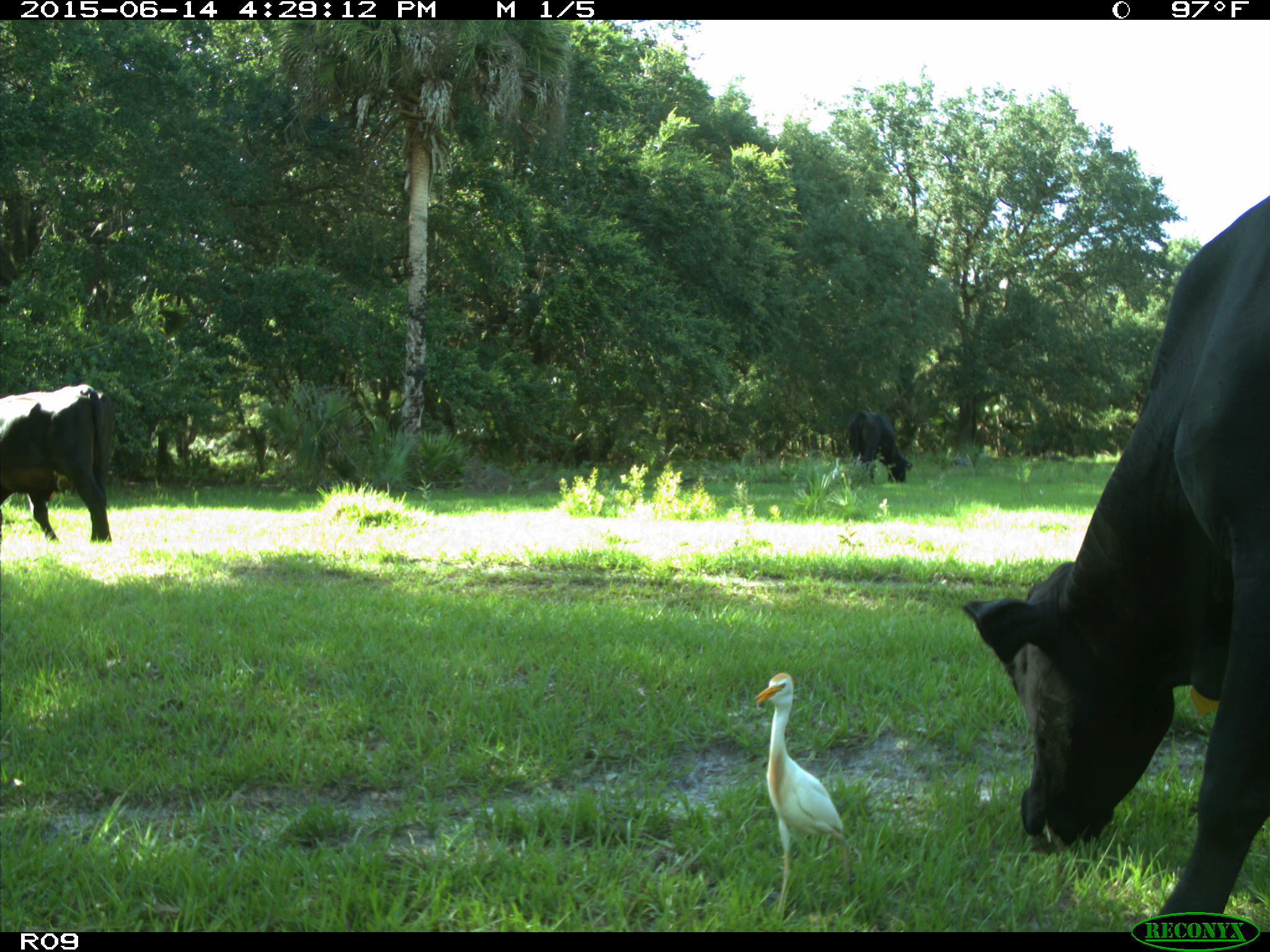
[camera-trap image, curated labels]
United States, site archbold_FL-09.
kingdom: Animalia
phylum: Chordata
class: Mammalia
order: Artiodactyla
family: Bovidae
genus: Bos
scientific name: Bos taurus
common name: domestic cow